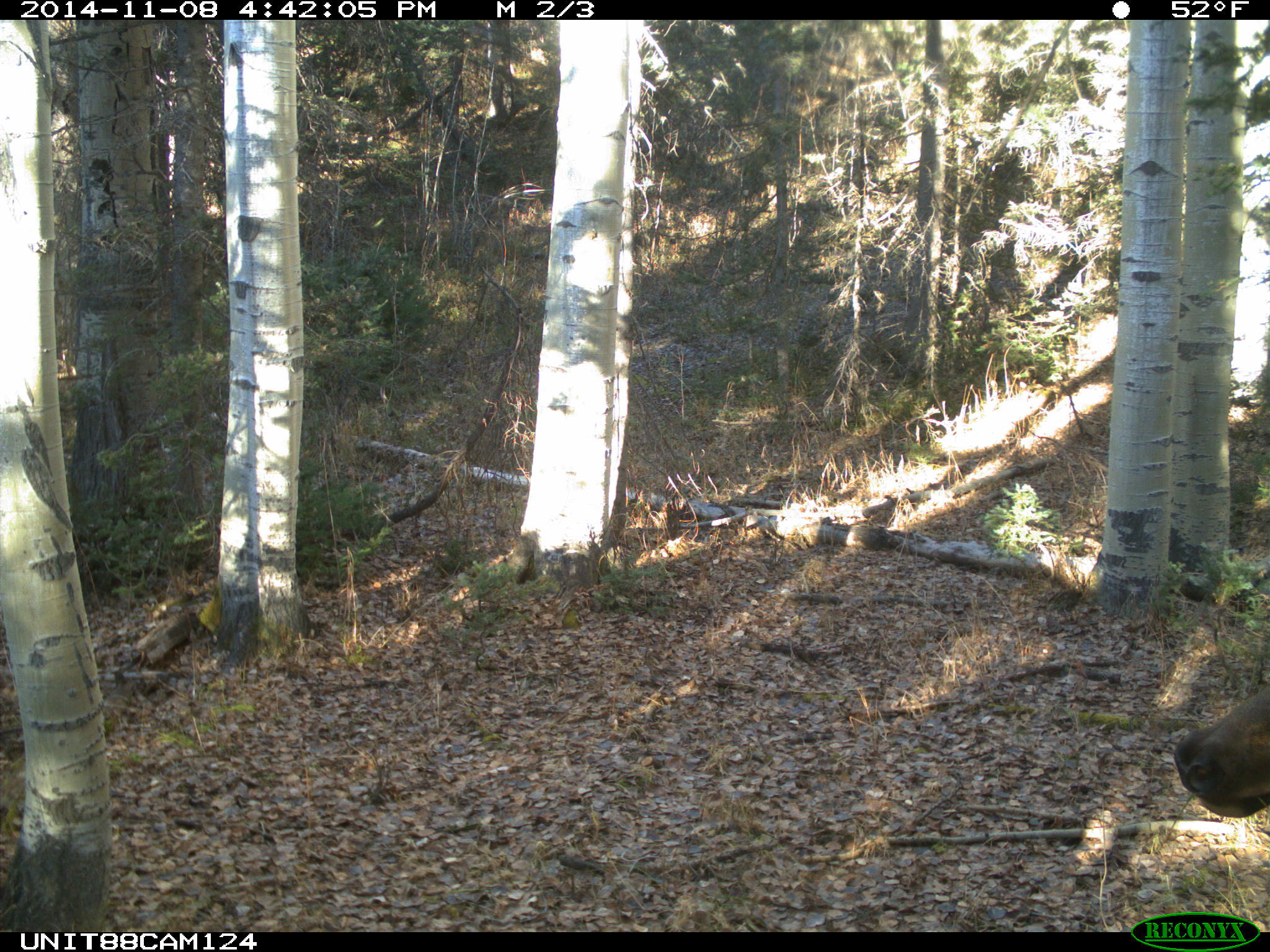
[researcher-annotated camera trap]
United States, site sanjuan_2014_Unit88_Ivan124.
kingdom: Animalia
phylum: Chordata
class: Mammalia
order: Artiodactyla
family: Cervidae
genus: Cervus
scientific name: Cervus elaphus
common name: red deer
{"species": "Cervus elaphus (red deer)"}